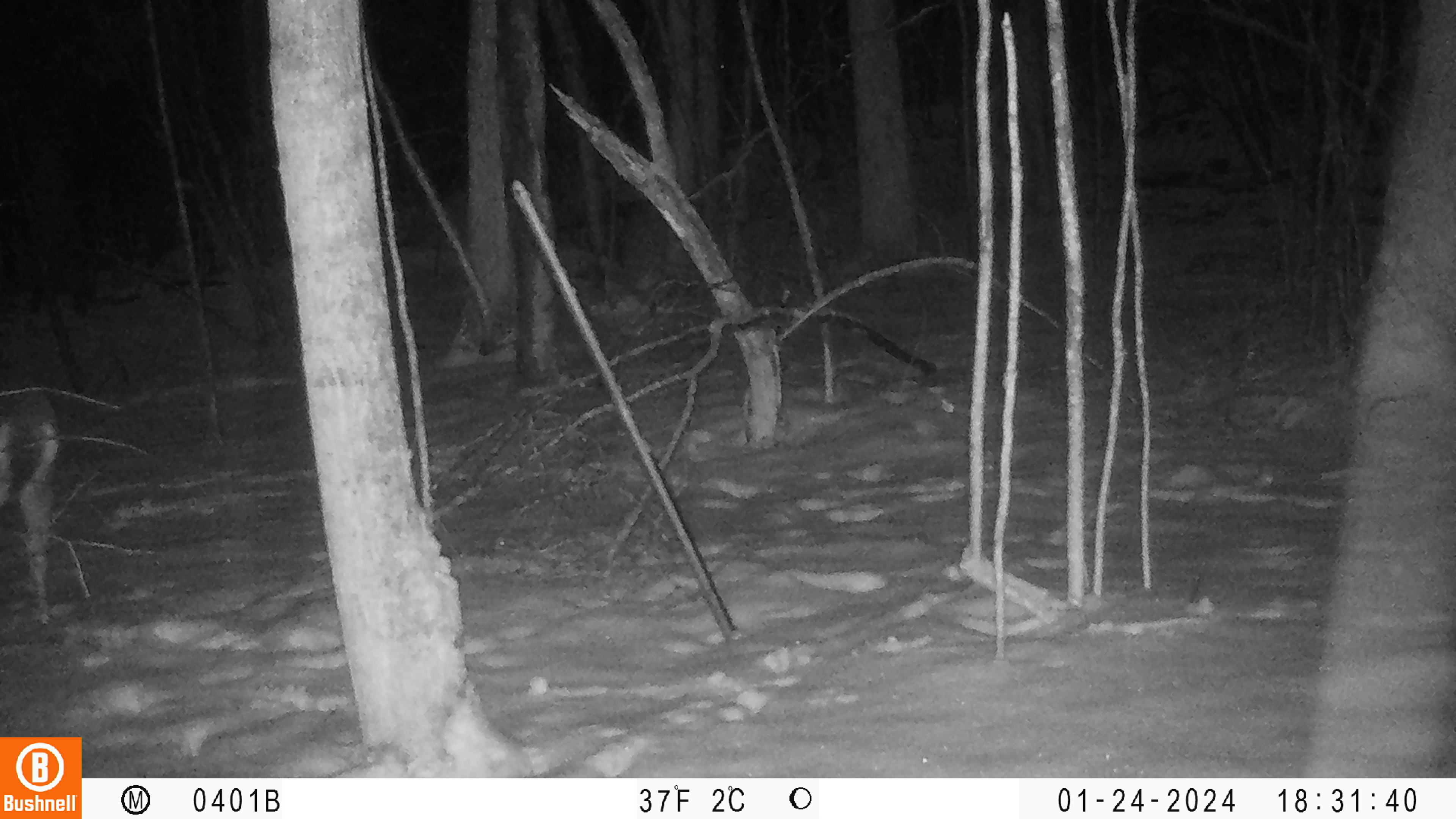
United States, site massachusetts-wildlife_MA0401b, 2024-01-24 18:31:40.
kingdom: Animalia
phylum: Chordata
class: Mammalia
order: Artiodactyla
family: Cervidae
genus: Odocoileus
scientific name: Odocoileus virginianus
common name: white-tailed deer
White-tailed deer (Odocoileus virginianus).